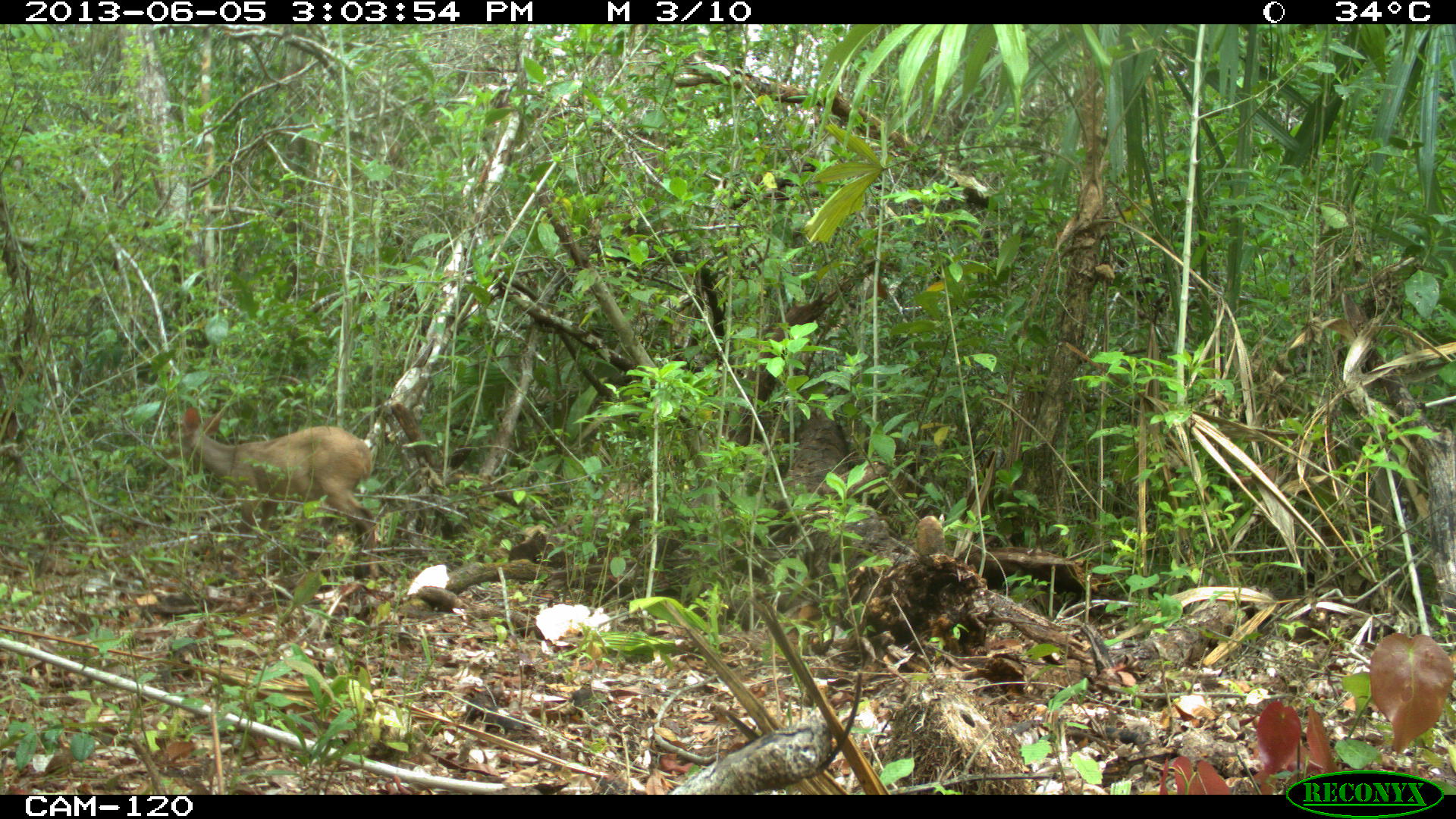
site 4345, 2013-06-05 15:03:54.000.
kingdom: Animalia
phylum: Chordata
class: Mammalia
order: Artiodactyla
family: Cervidae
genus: Odocoileus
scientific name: Odocoileus pandora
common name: yucatán brown brocket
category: mazama pandora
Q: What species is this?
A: Mazama pandora (yucatán brown brocket) (Odocoileus pandora).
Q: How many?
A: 1.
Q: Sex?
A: Female.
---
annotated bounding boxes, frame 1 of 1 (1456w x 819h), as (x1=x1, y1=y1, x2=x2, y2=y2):
mazama pandora: (x1=160, y1=403, x2=380, y2=582)